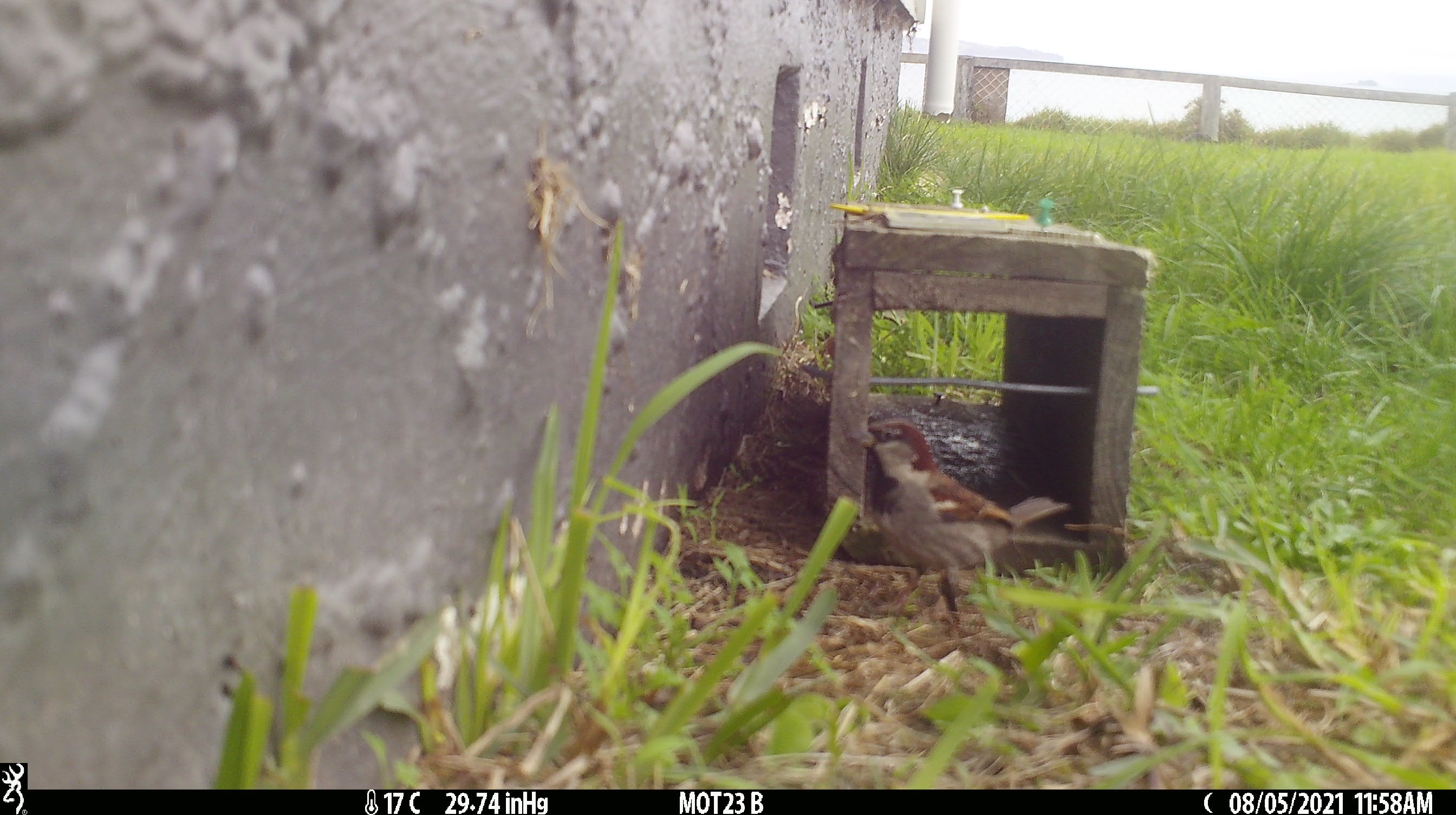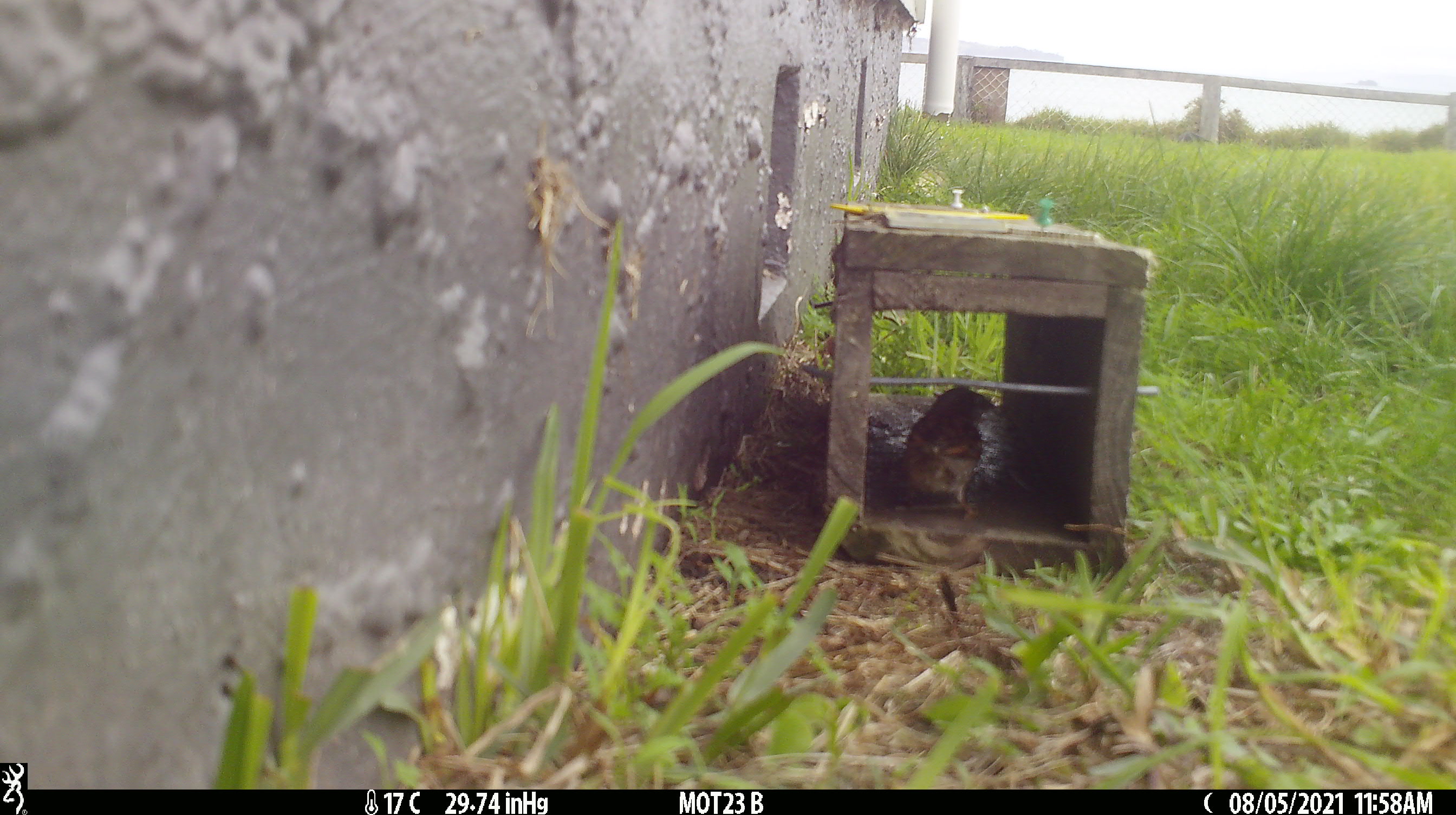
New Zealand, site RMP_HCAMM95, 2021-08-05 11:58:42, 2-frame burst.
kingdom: Animalia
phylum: Chordata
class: Aves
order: Passeriformes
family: Passeridae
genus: Passer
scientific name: Passer domesticus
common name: house sparrow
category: sparrow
Sparrow (house sparrow) (Passer domesticus).